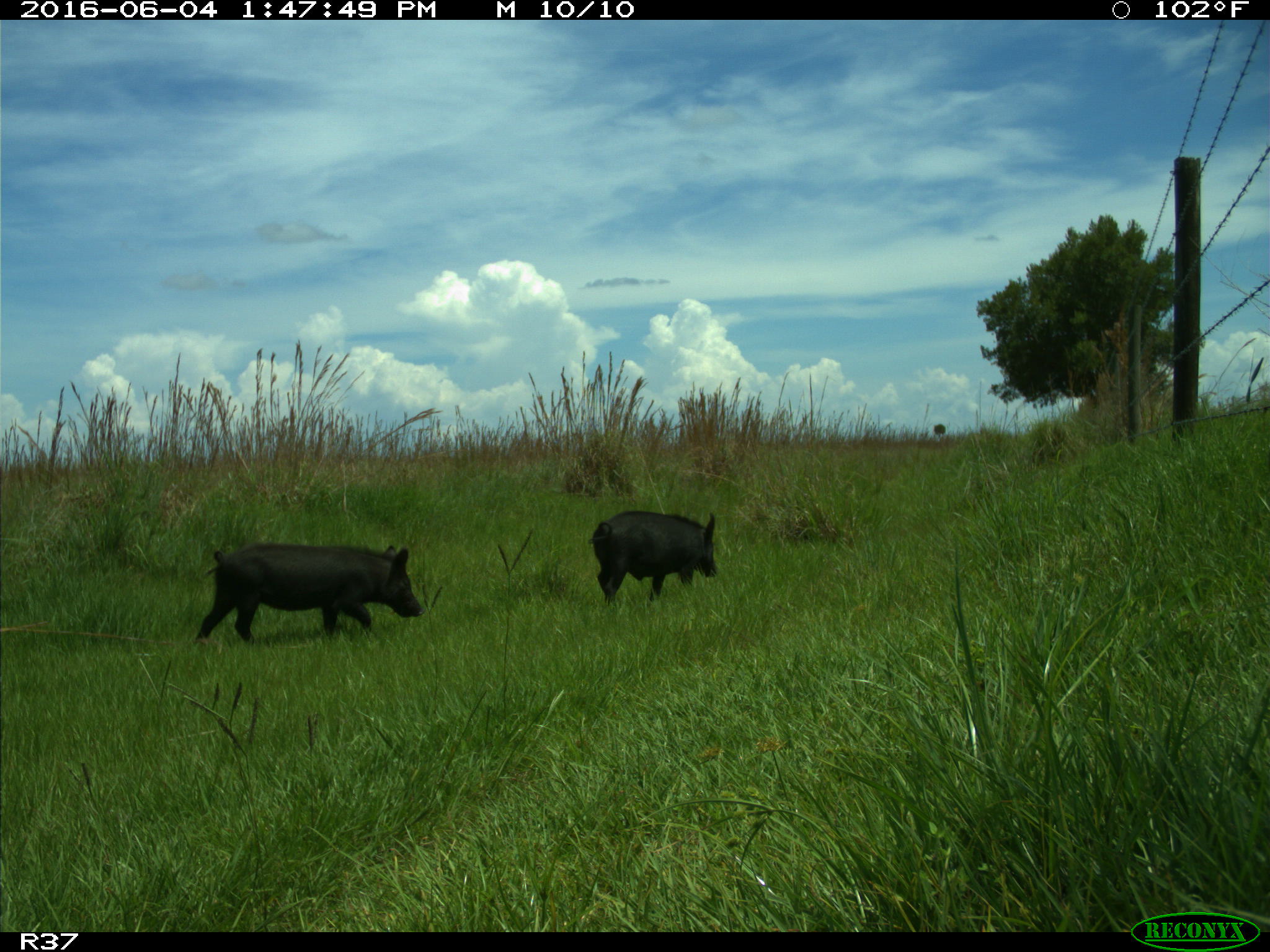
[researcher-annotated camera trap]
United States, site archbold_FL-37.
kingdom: Animalia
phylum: Chordata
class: Mammalia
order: Artiodactyla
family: Suidae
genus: Sus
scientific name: Sus scrofa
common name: wild boar